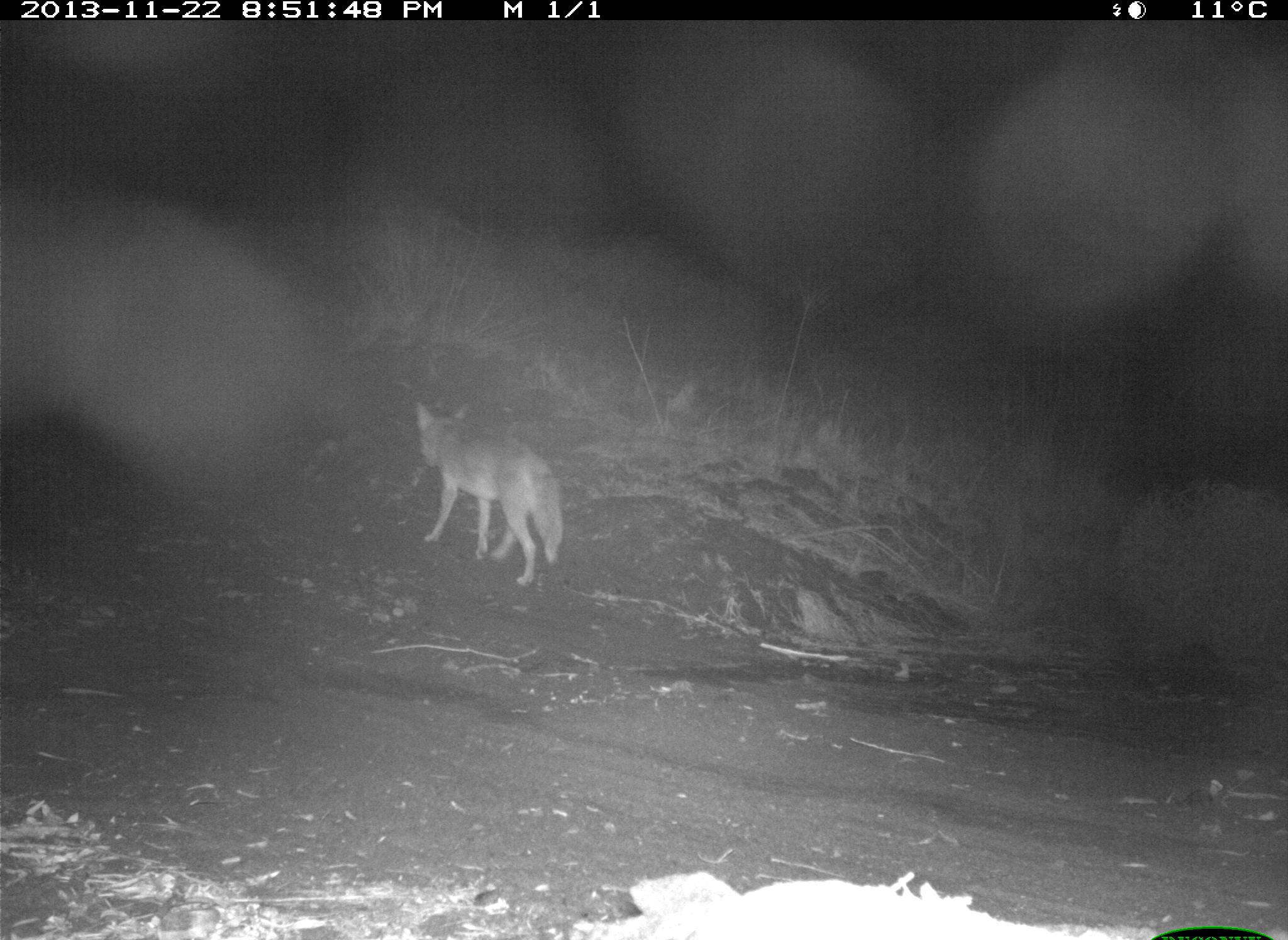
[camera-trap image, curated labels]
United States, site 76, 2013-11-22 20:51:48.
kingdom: Animalia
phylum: Chordata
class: Mammalia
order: Carnivora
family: Canidae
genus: Canis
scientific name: Canis latrans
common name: coyote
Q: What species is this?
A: Coyote (Canis latrans).